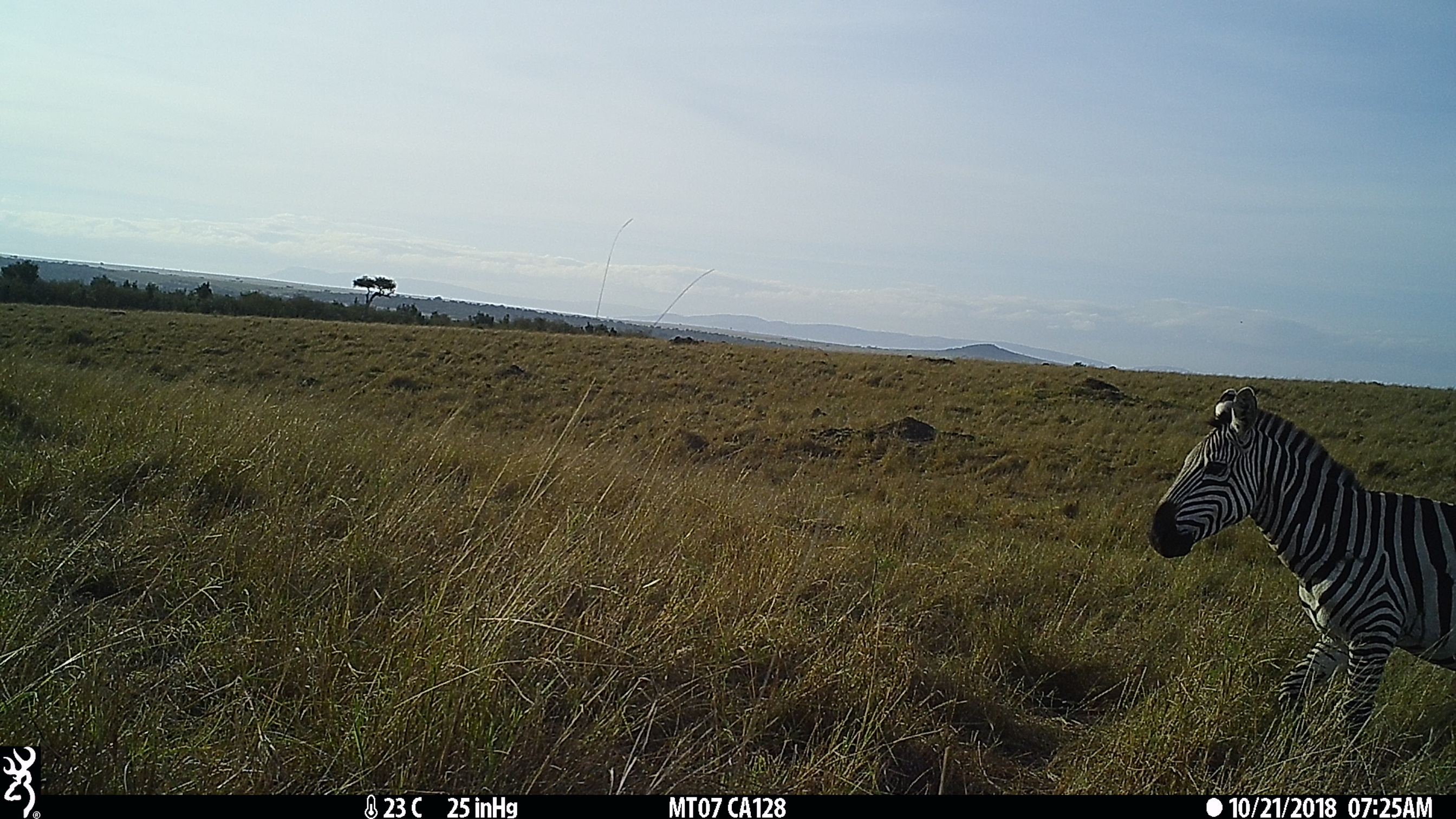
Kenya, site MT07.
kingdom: Animalia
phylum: Chordata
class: Mammalia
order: Perissodactyla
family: Equidae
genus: Equus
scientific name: Equus quagga burchellii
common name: burchell's zebra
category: zebra